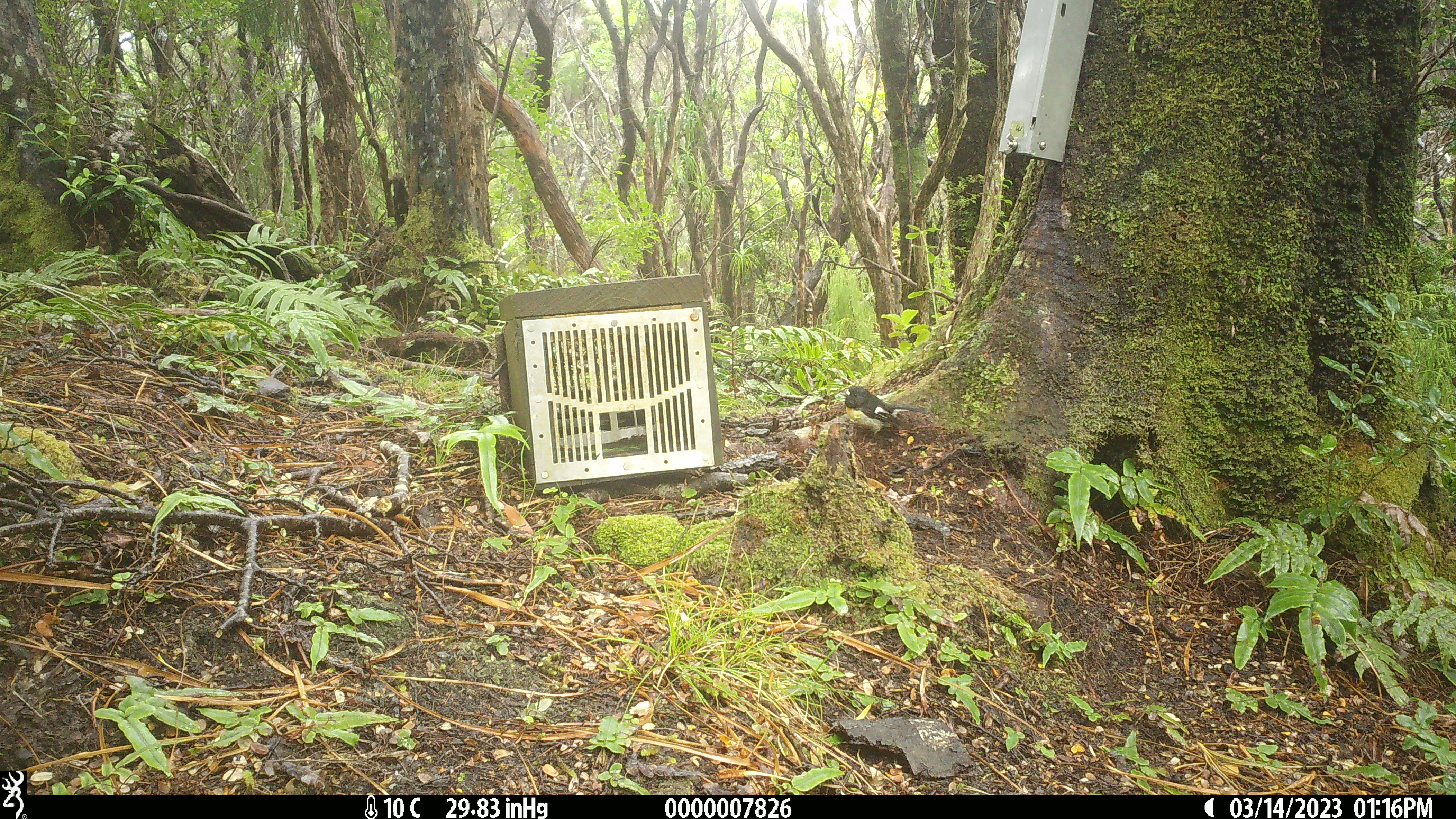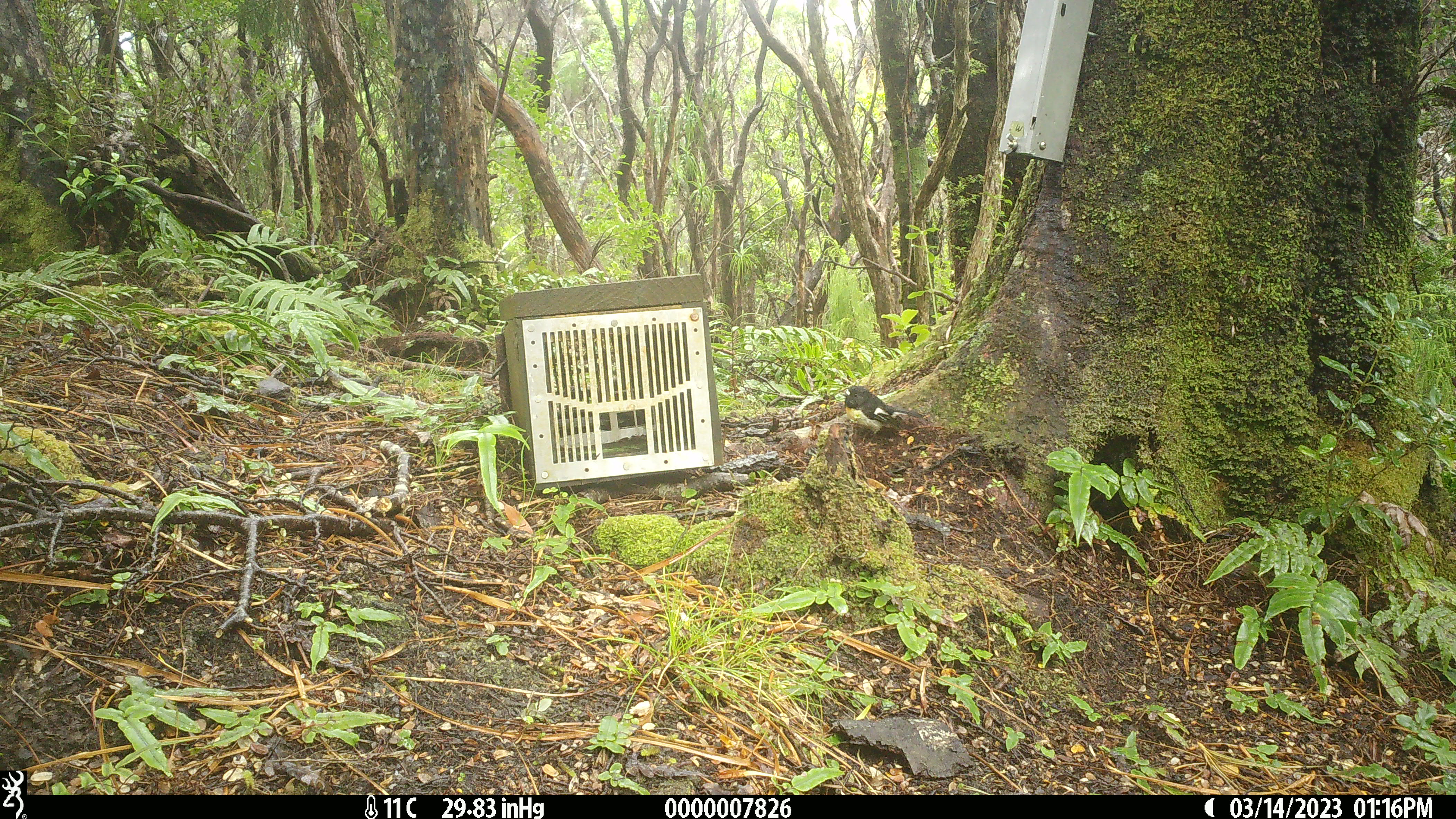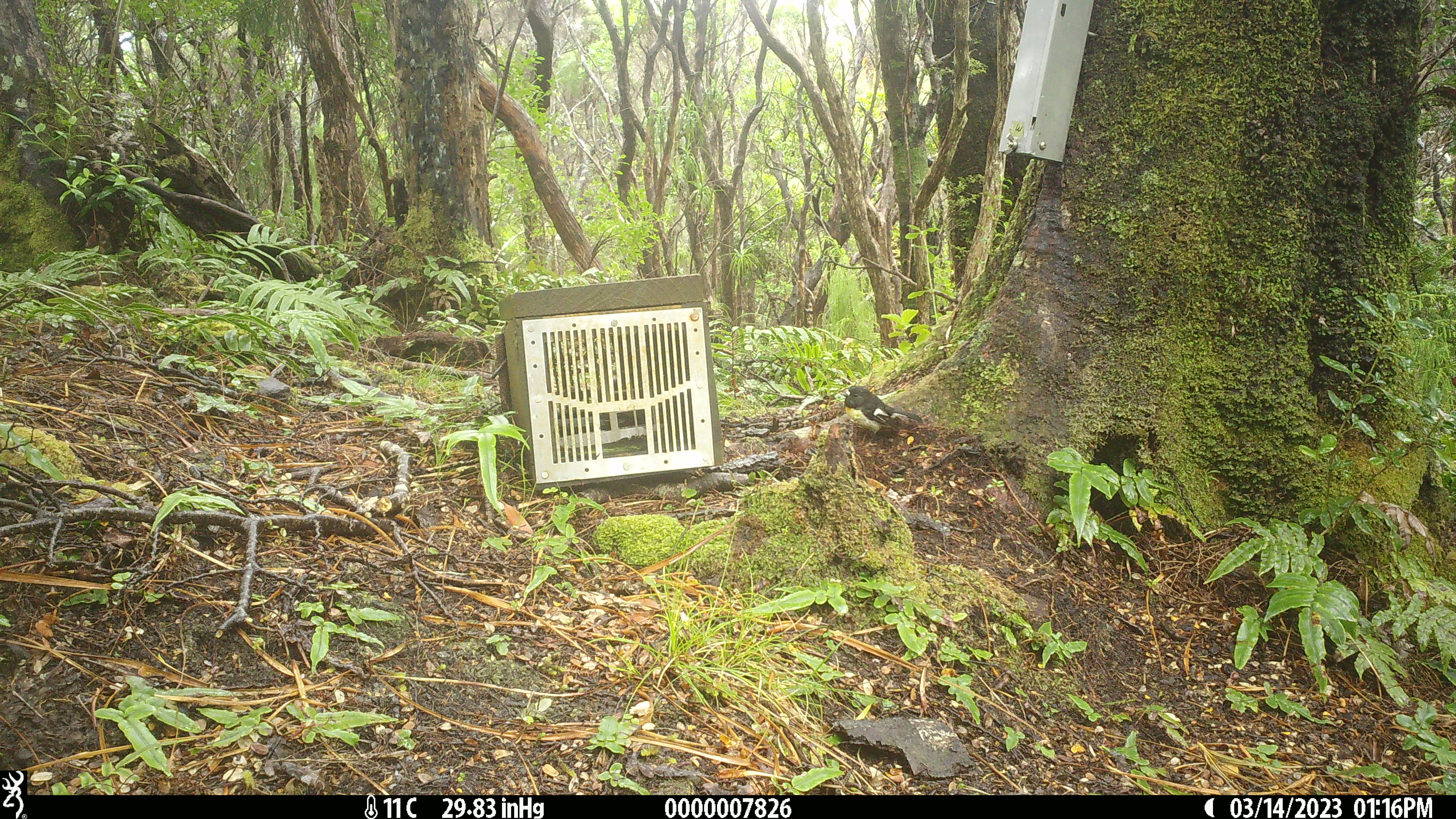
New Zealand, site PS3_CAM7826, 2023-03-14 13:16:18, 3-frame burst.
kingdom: Animalia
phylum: Chordata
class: Aves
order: Passeriformes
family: Petroicidae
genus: Petroica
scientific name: Petroica macrocephala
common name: tomtit